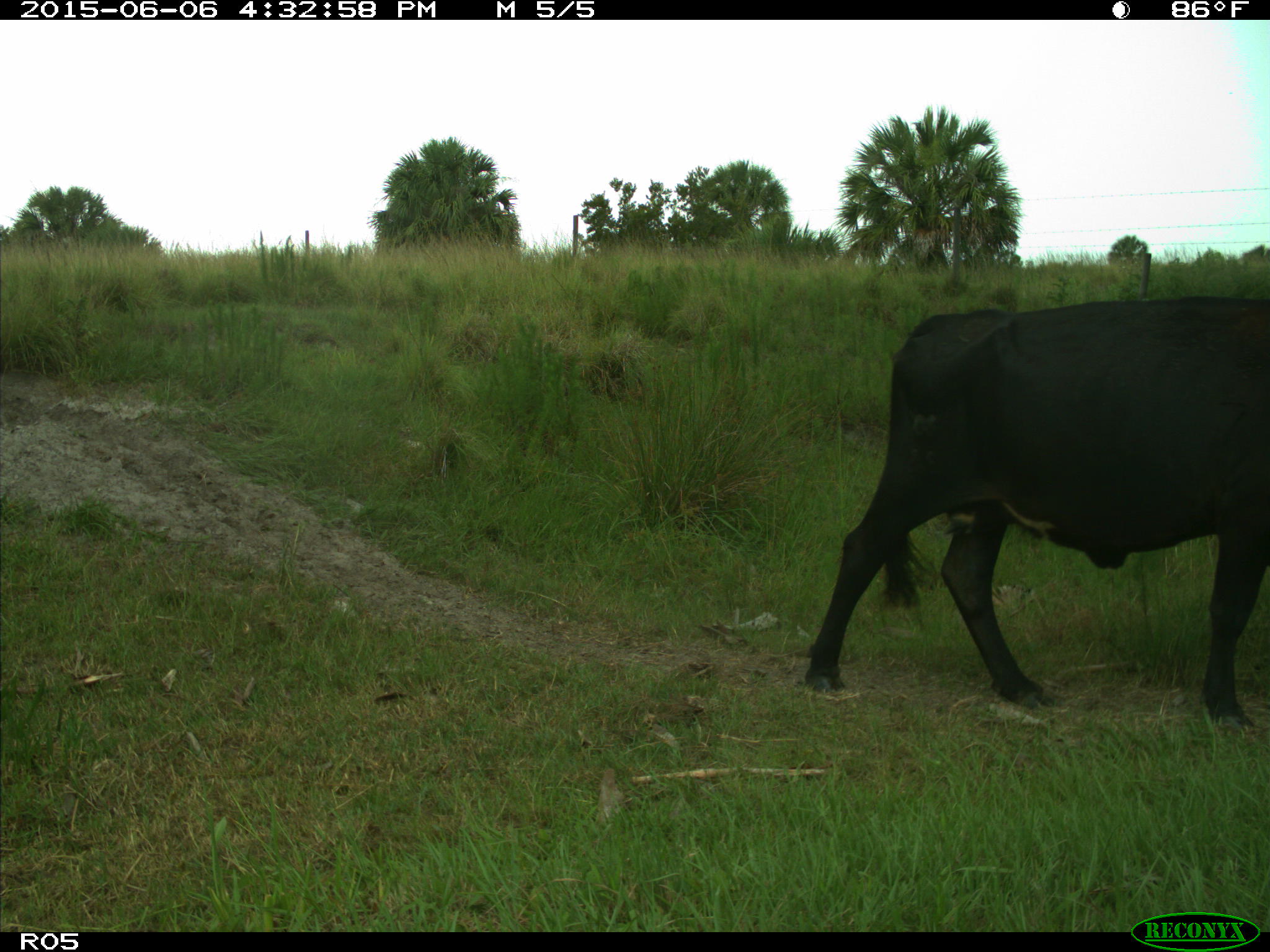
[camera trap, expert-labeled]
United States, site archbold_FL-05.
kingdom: Animalia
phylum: Chordata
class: Mammalia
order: Artiodactyla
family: Bovidae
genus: Bos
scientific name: Bos taurus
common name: domestic cow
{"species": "Bos taurus (domestic cow)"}